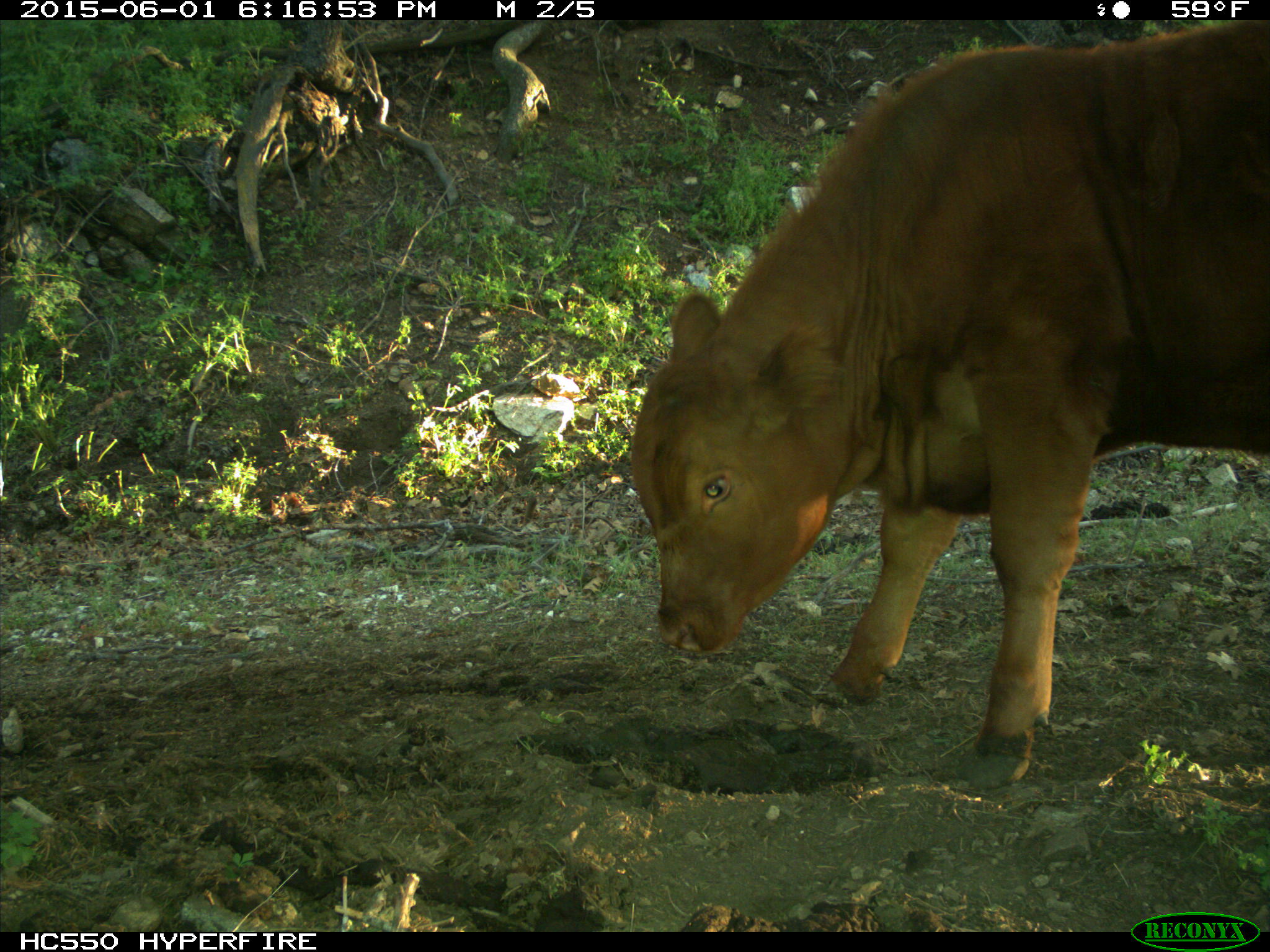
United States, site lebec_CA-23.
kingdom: Animalia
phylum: Chordata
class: Mammalia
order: Artiodactyla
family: Bovidae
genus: Bos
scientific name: Bos taurus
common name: domestic cow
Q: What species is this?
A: Bos taurus (domestic cow).